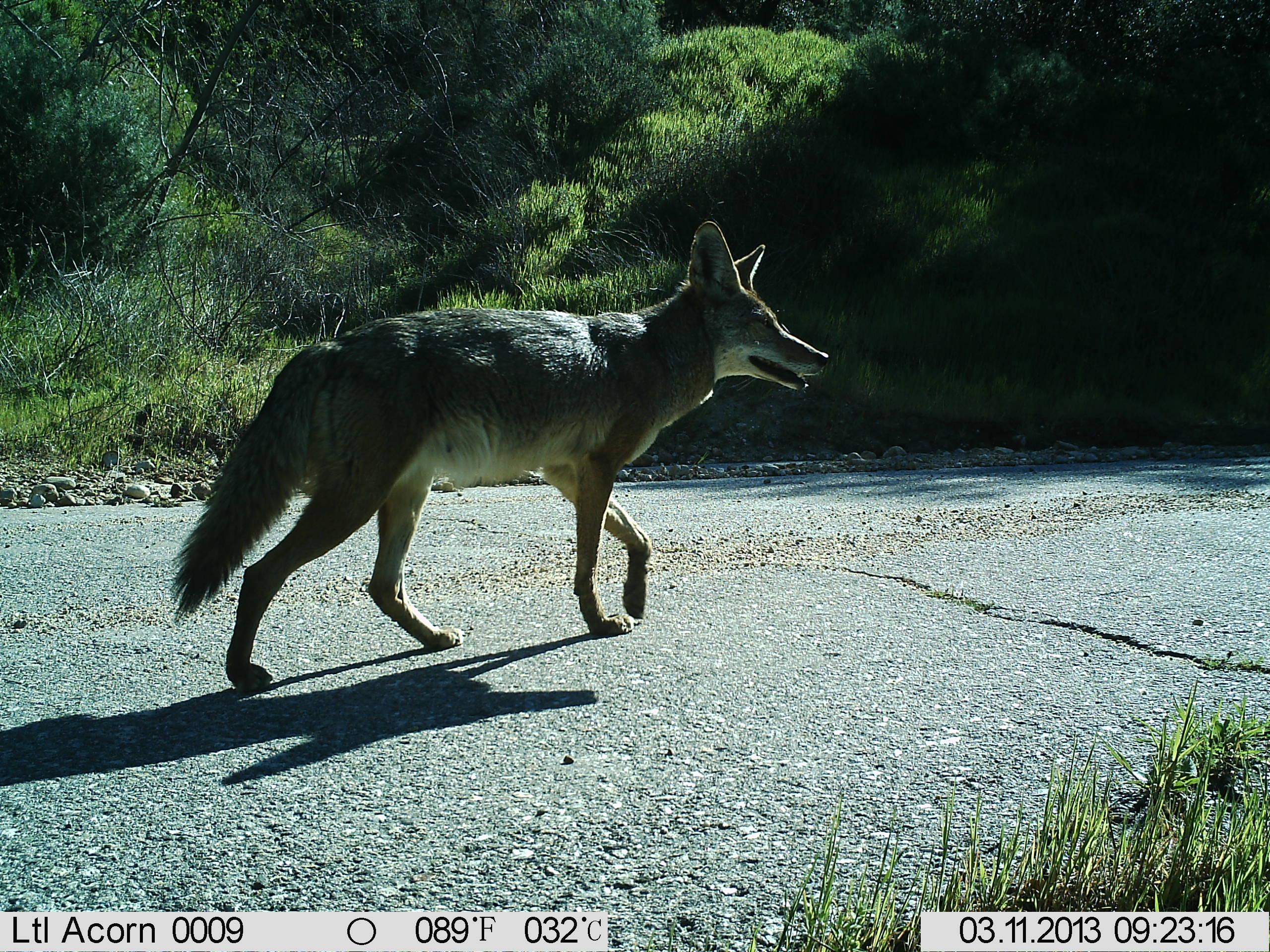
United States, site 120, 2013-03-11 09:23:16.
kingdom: Animalia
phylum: Chordata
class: Mammalia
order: Carnivora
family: Canidae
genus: Canis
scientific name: Canis latrans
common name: coyote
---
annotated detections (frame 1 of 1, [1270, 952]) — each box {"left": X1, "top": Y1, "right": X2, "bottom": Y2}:
coyote: {"left": 165, "top": 216, "right": 841, "bottom": 704}